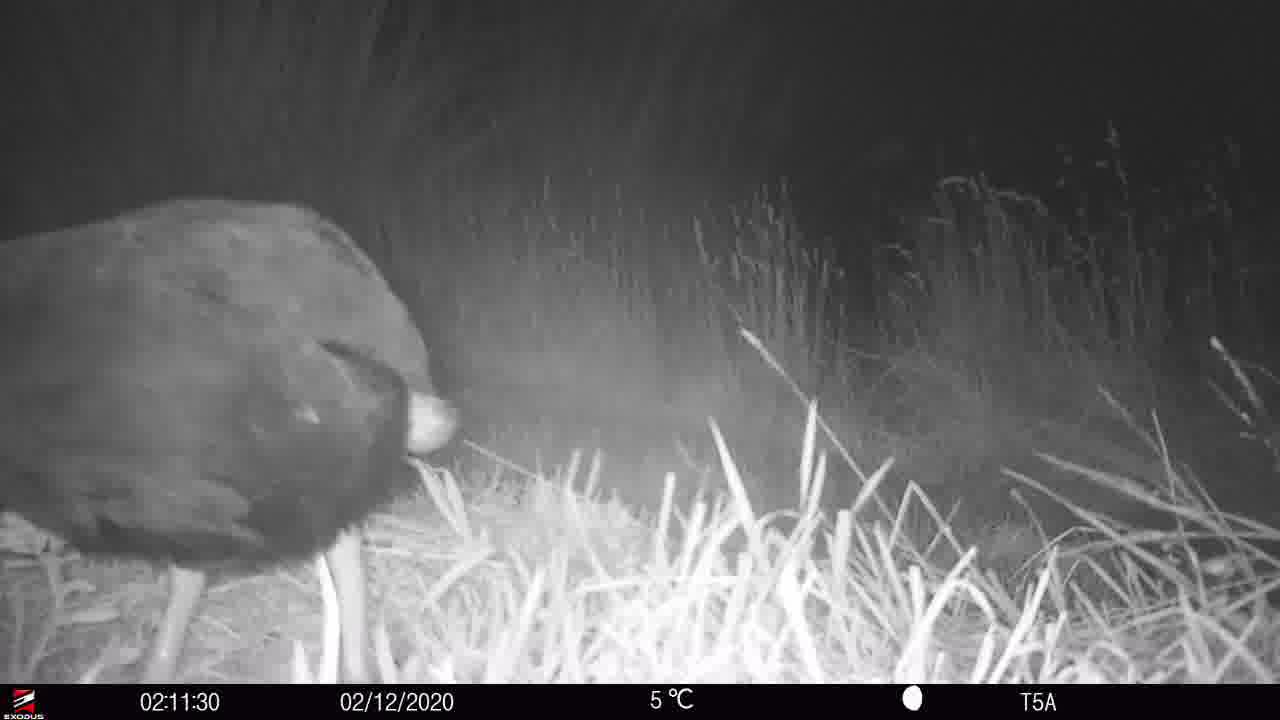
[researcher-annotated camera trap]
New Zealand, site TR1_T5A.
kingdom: Animalia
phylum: Chordata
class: Aves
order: Gruiformes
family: Rallidae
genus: Porphyrio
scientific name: Porphyrio mantelli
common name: takahe